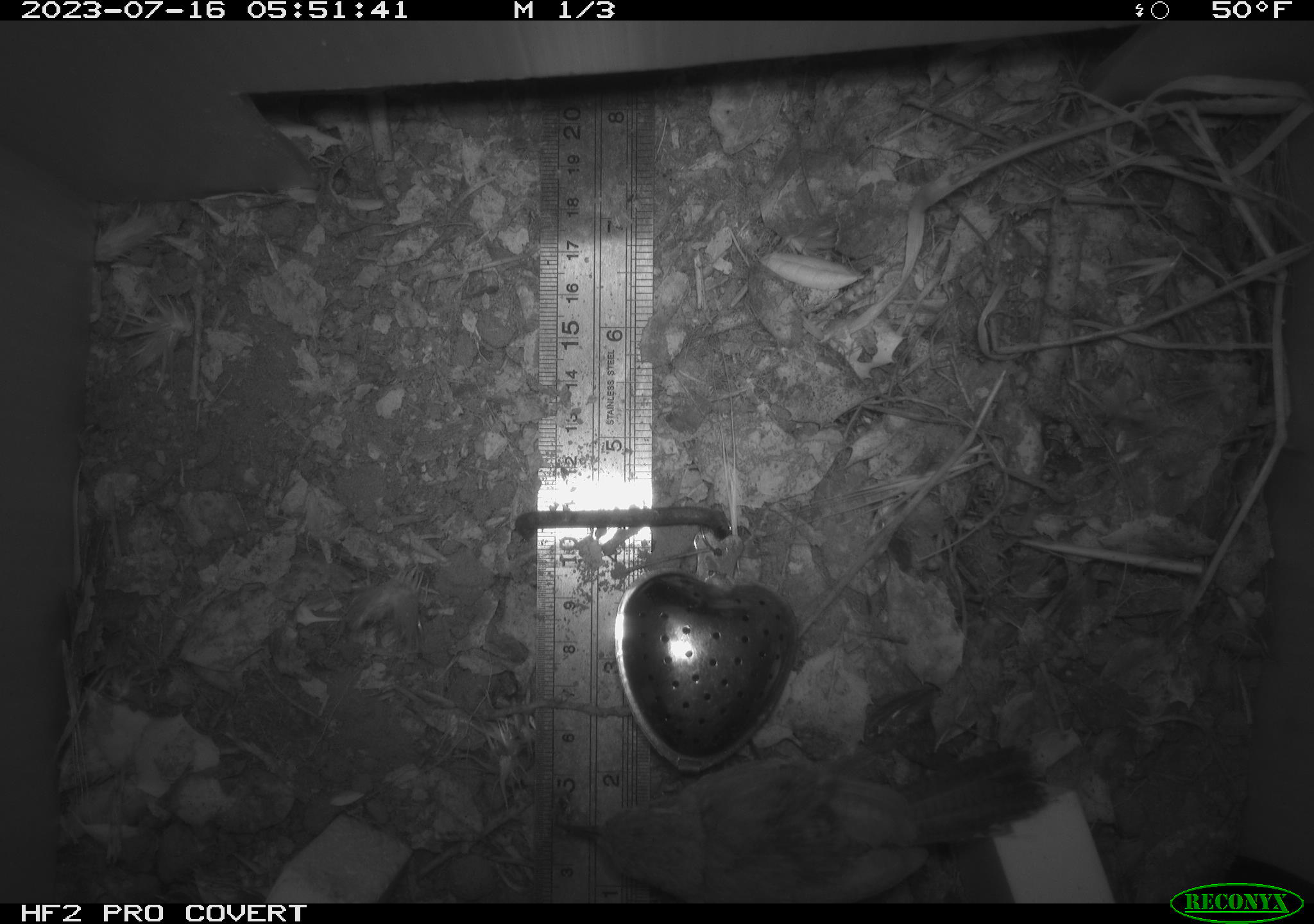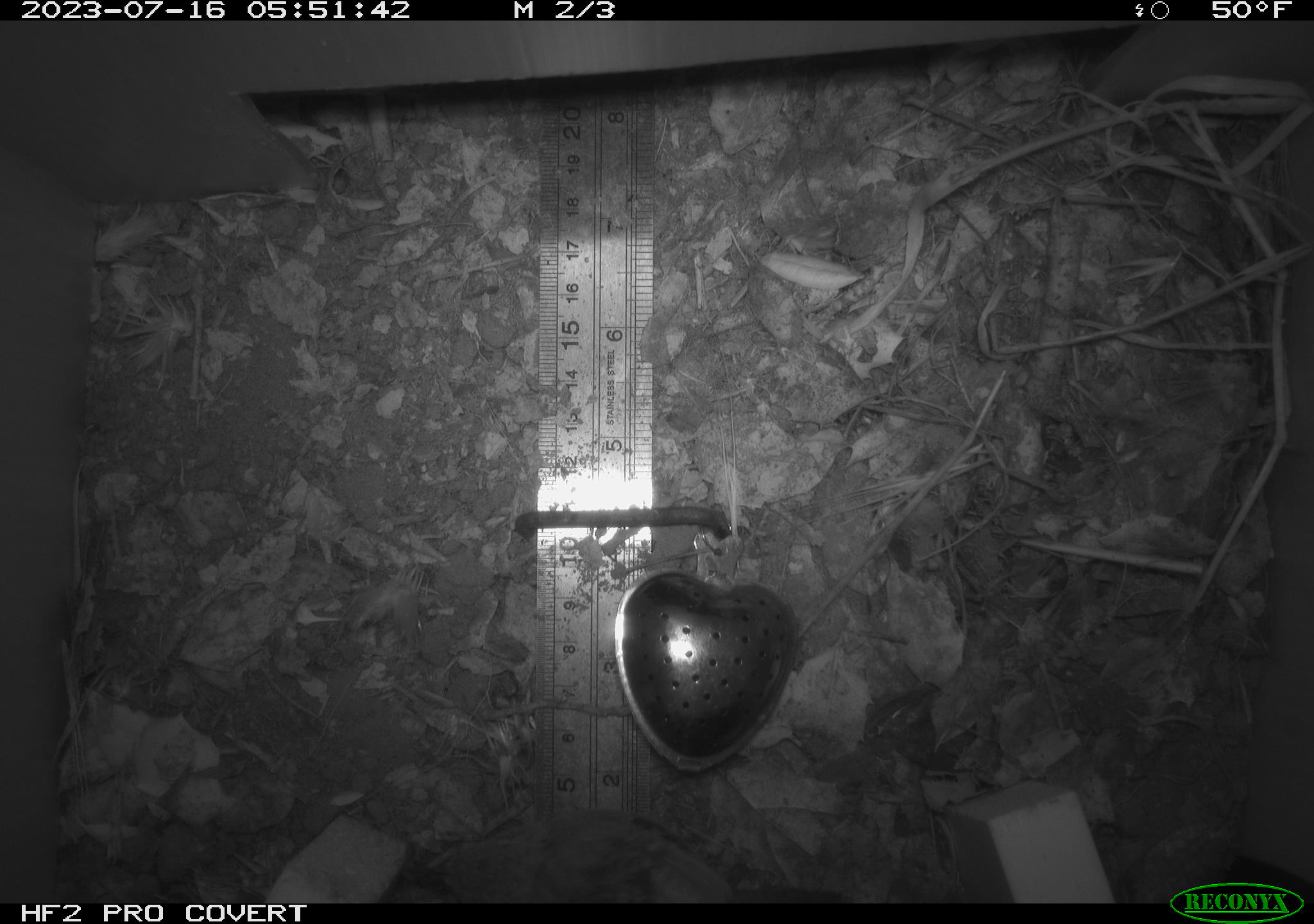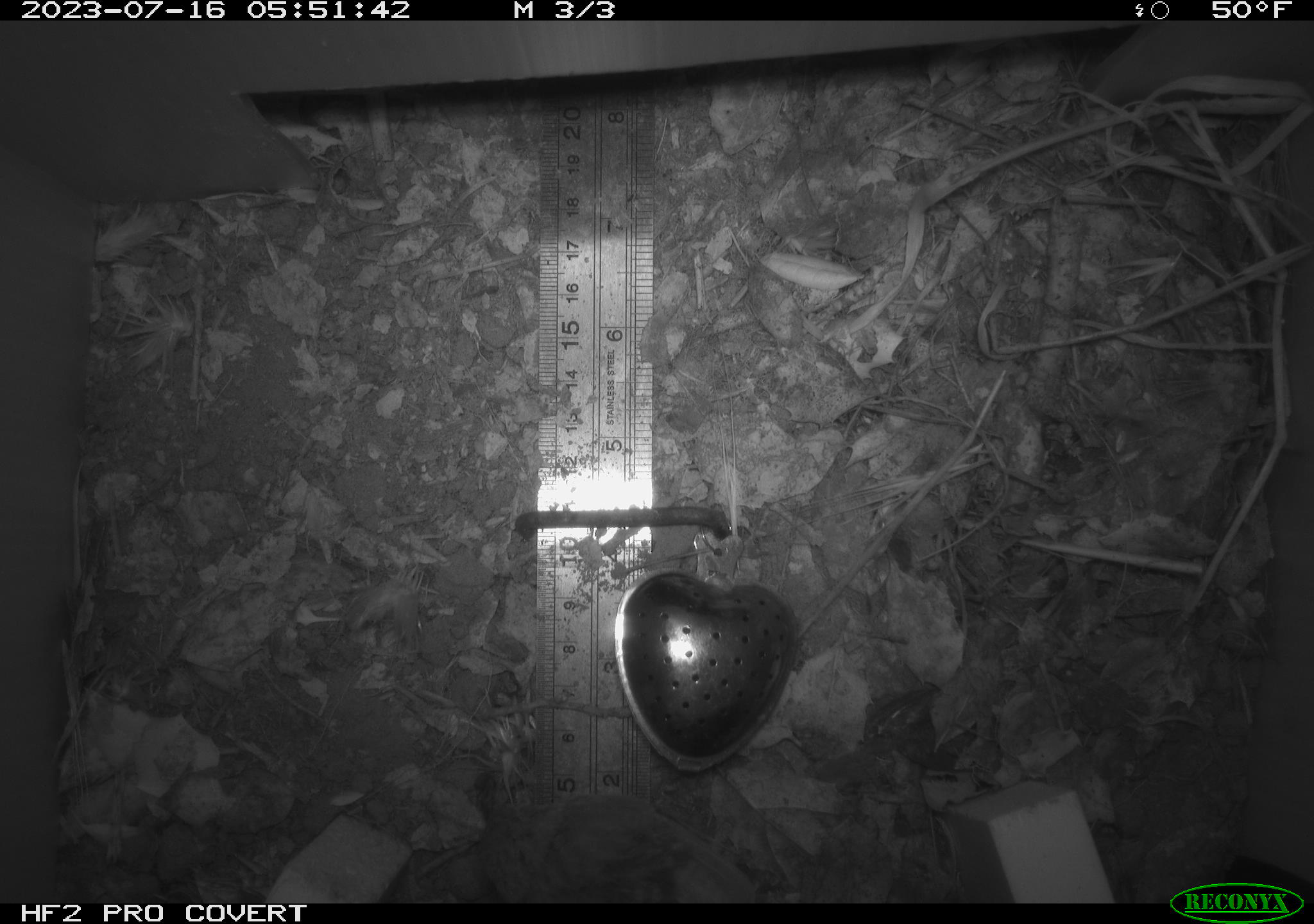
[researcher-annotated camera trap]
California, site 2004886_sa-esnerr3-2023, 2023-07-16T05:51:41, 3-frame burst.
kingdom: Animalia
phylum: Chordata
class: Aves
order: Passeriformes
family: Troglodytidae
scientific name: Troglodytidae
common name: wren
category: troglodytidae family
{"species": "troglodytidae family (wren) (Troglodytidae)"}